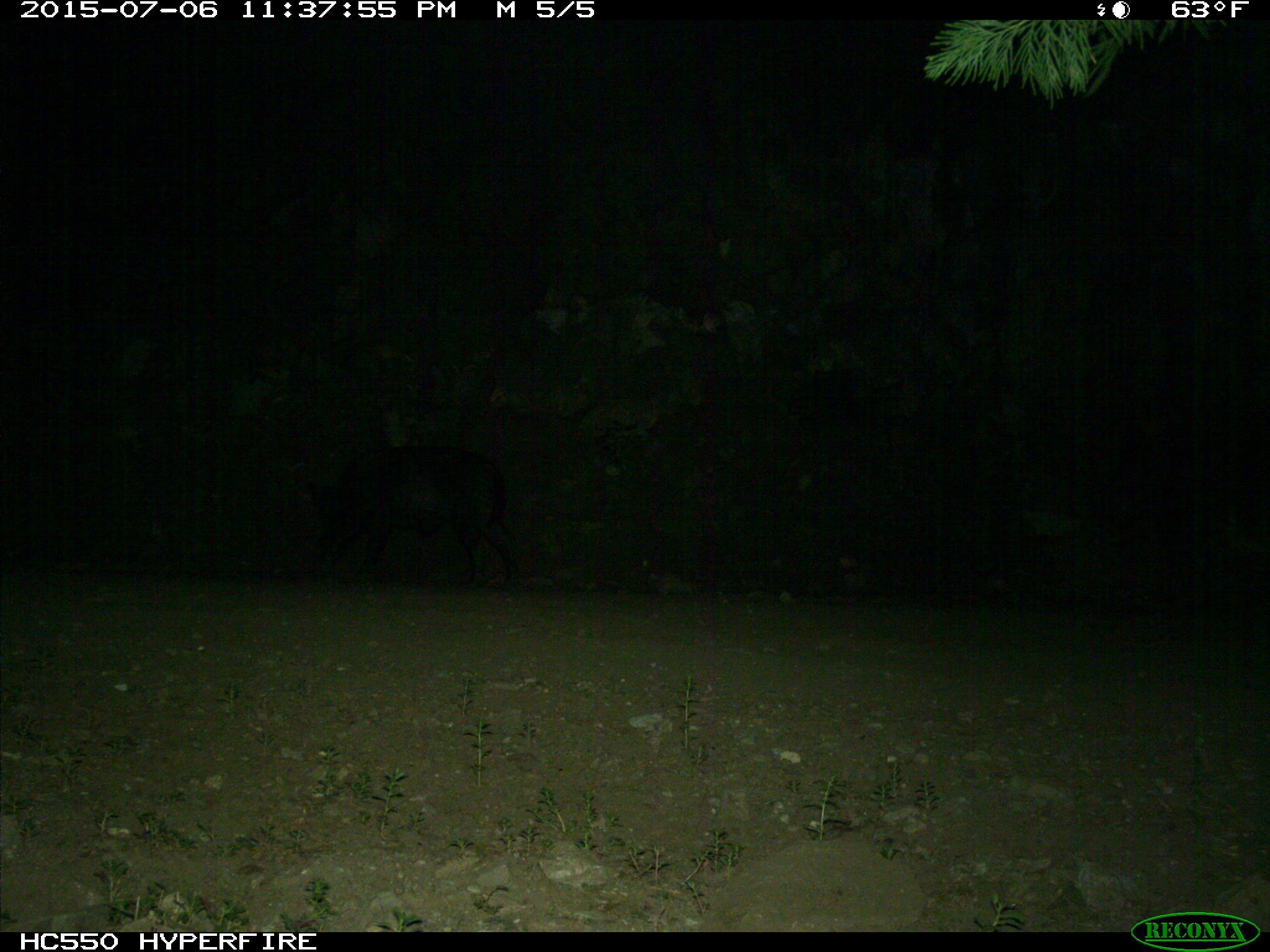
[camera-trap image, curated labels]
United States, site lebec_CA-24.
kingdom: Animalia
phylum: Chordata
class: Mammalia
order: Artiodactyla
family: Suidae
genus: Sus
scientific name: Sus scrofa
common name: wild boar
Sus scrofa (wild boar).